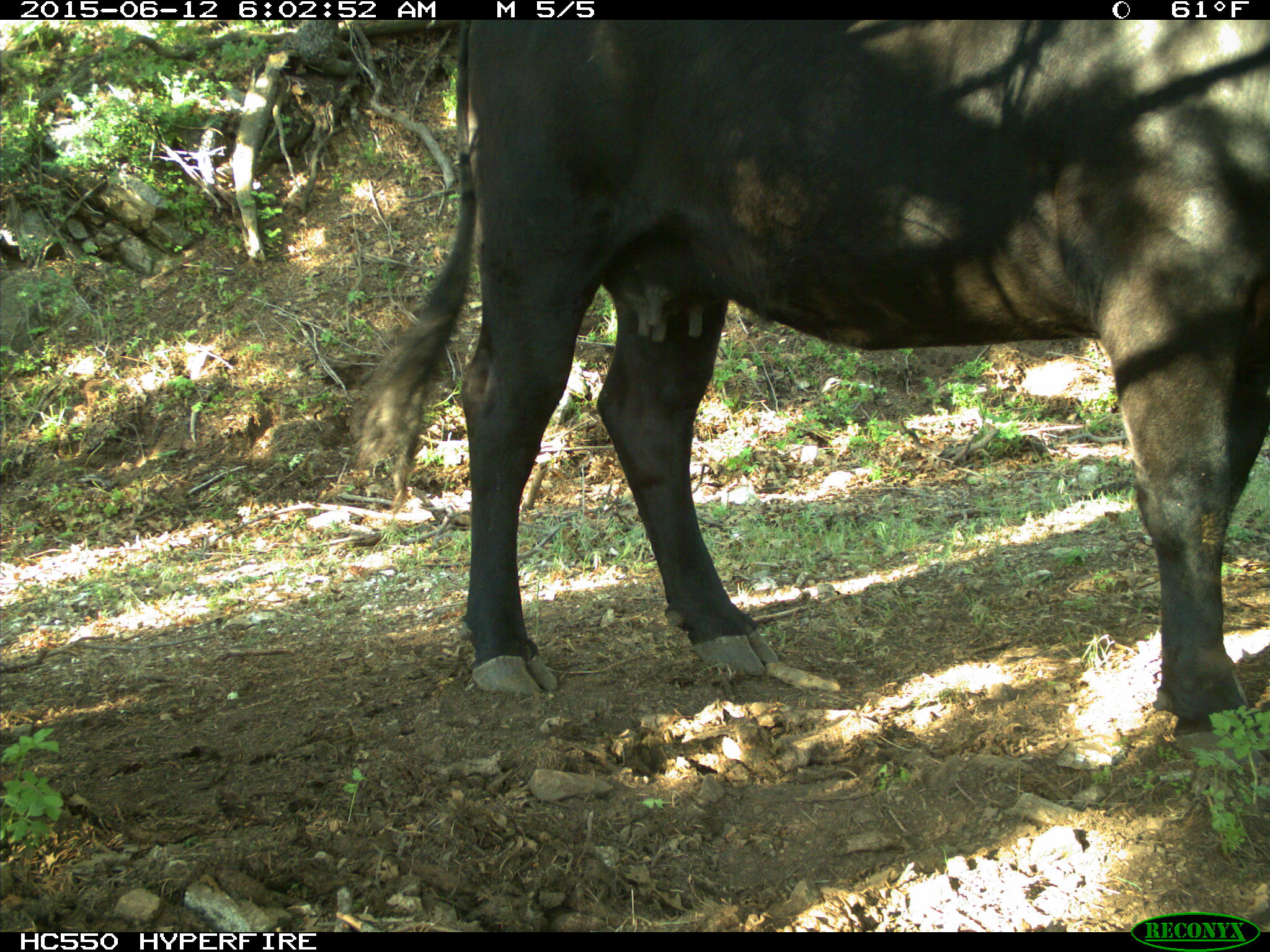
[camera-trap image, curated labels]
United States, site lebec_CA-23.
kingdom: Animalia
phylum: Chordata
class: Mammalia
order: Artiodactyla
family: Bovidae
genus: Bos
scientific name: Bos taurus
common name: domestic cow